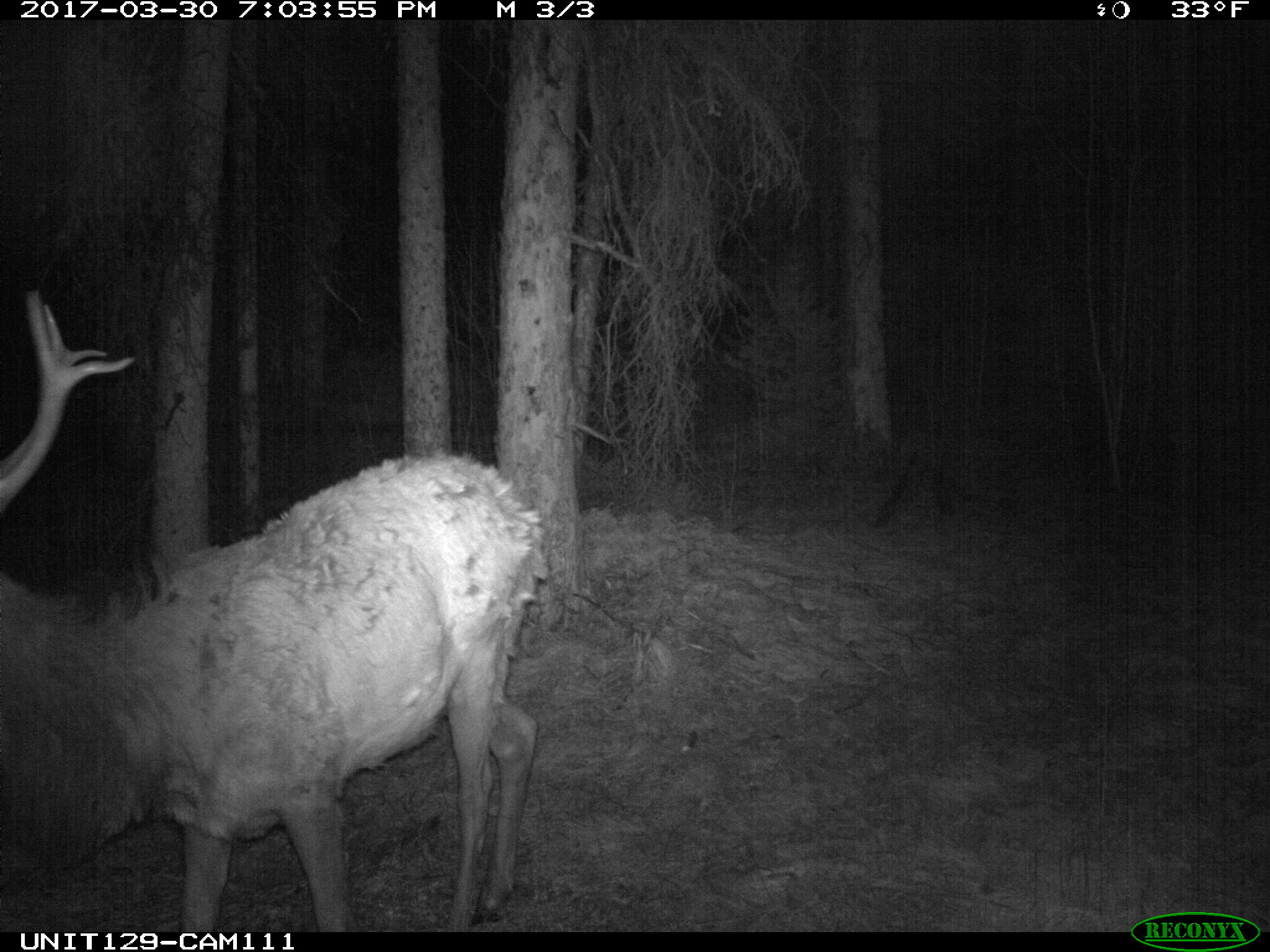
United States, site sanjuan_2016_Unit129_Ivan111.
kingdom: Animalia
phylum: Chordata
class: Mammalia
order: Artiodactyla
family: Cervidae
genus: Cervus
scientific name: Cervus elaphus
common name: red deer